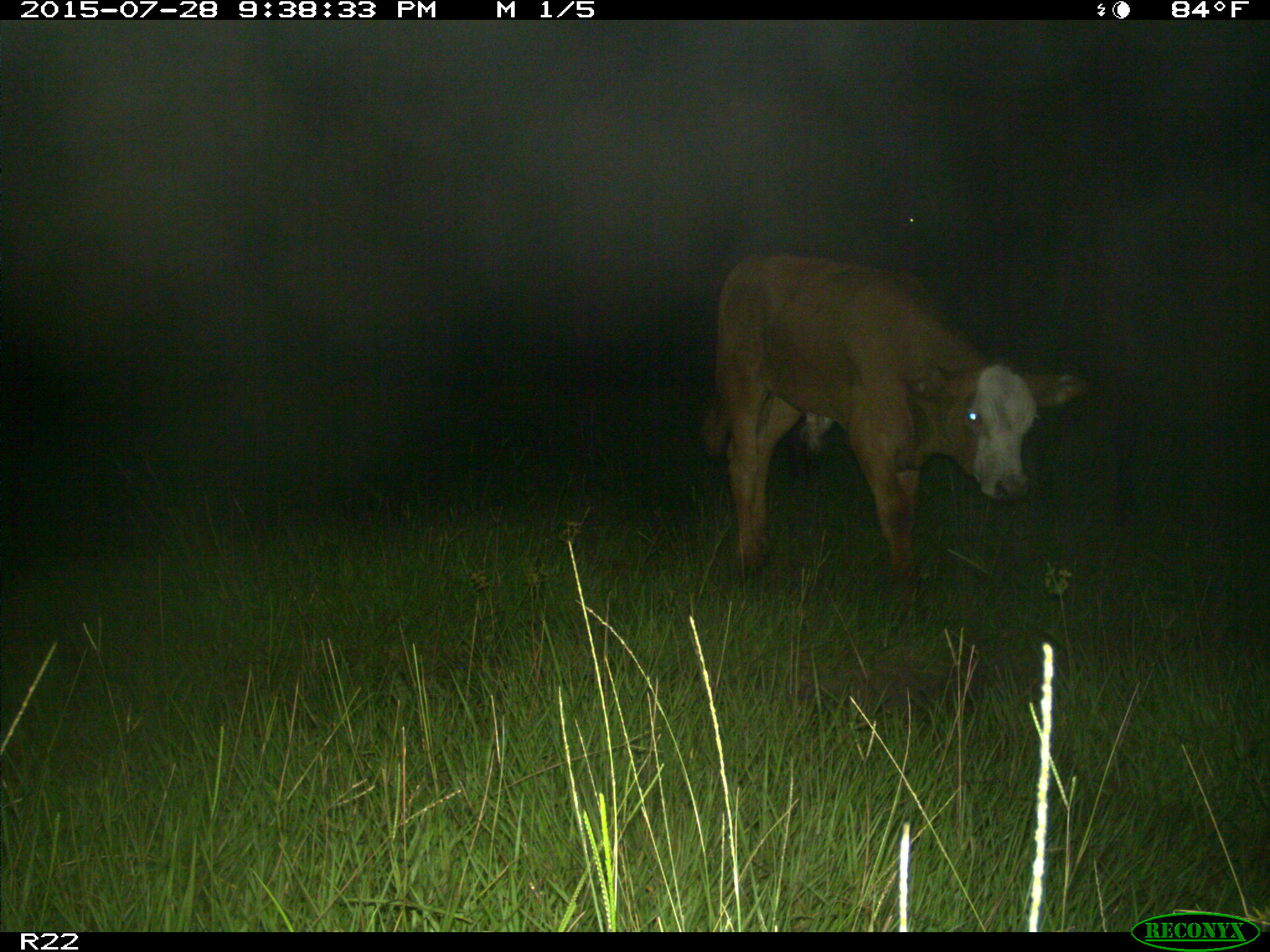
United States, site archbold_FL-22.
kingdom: Animalia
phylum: Chordata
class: Mammalia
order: Artiodactyla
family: Bovidae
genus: Bos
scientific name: Bos taurus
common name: domestic cow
Bos taurus (domestic cow).